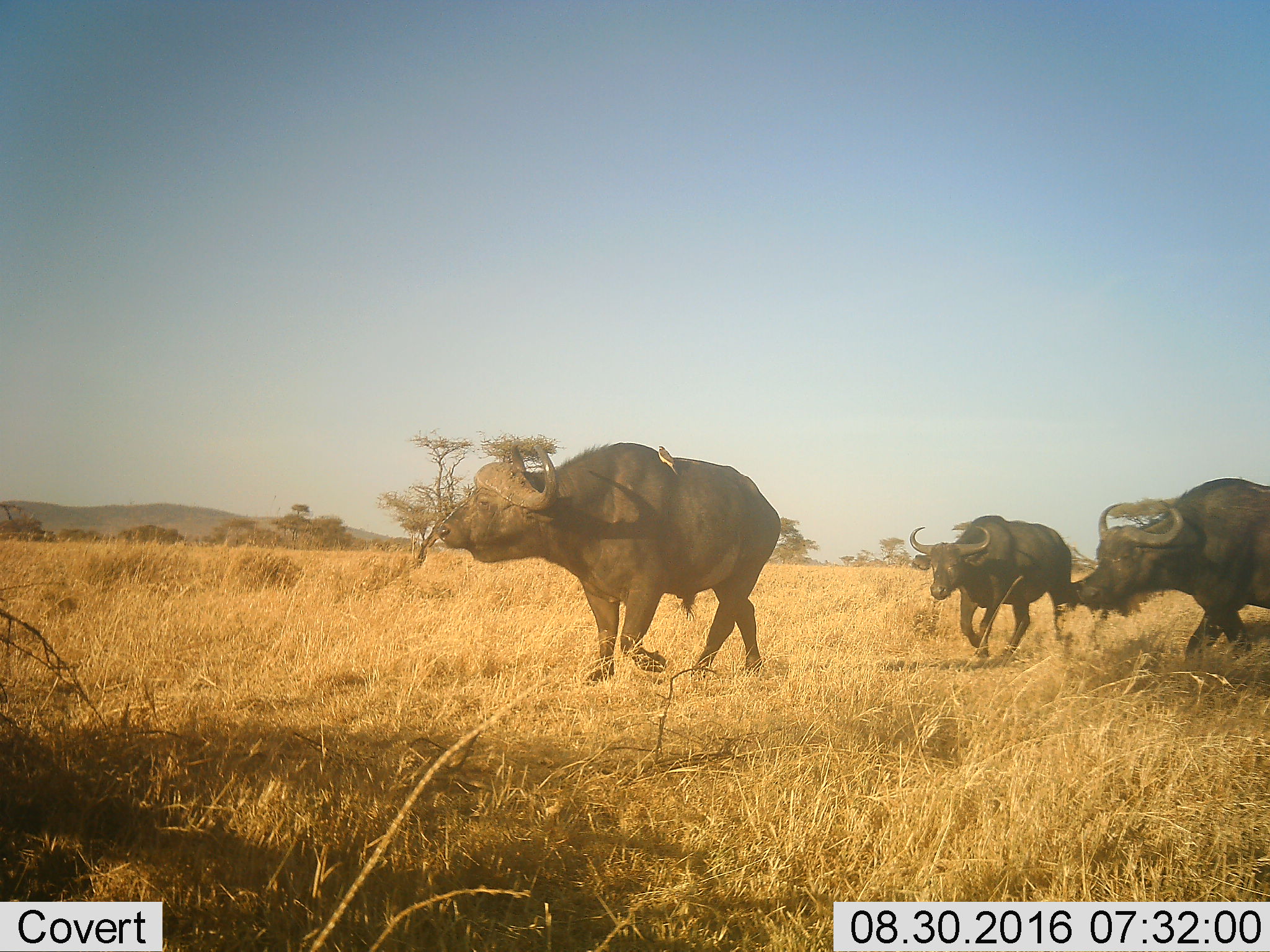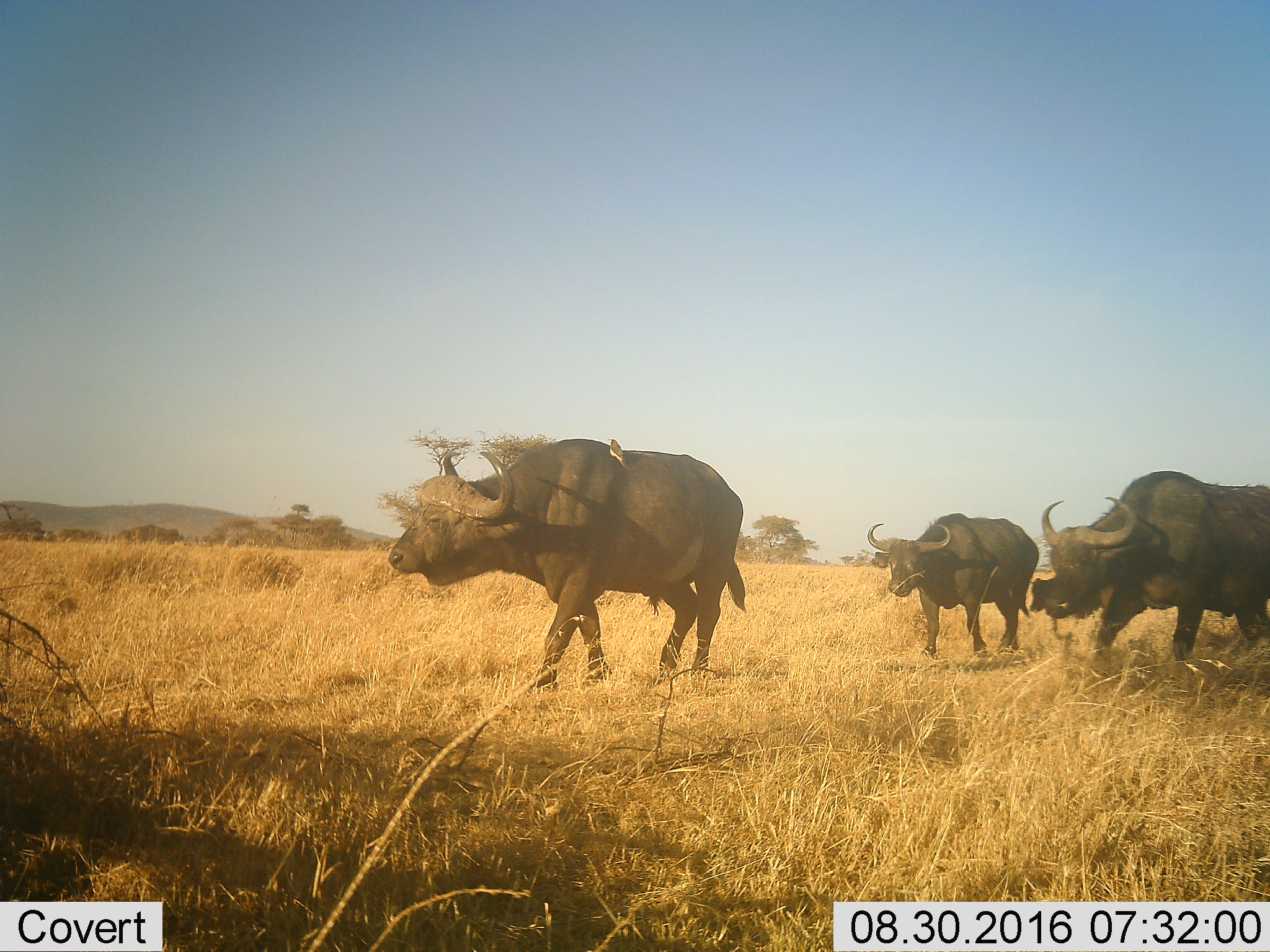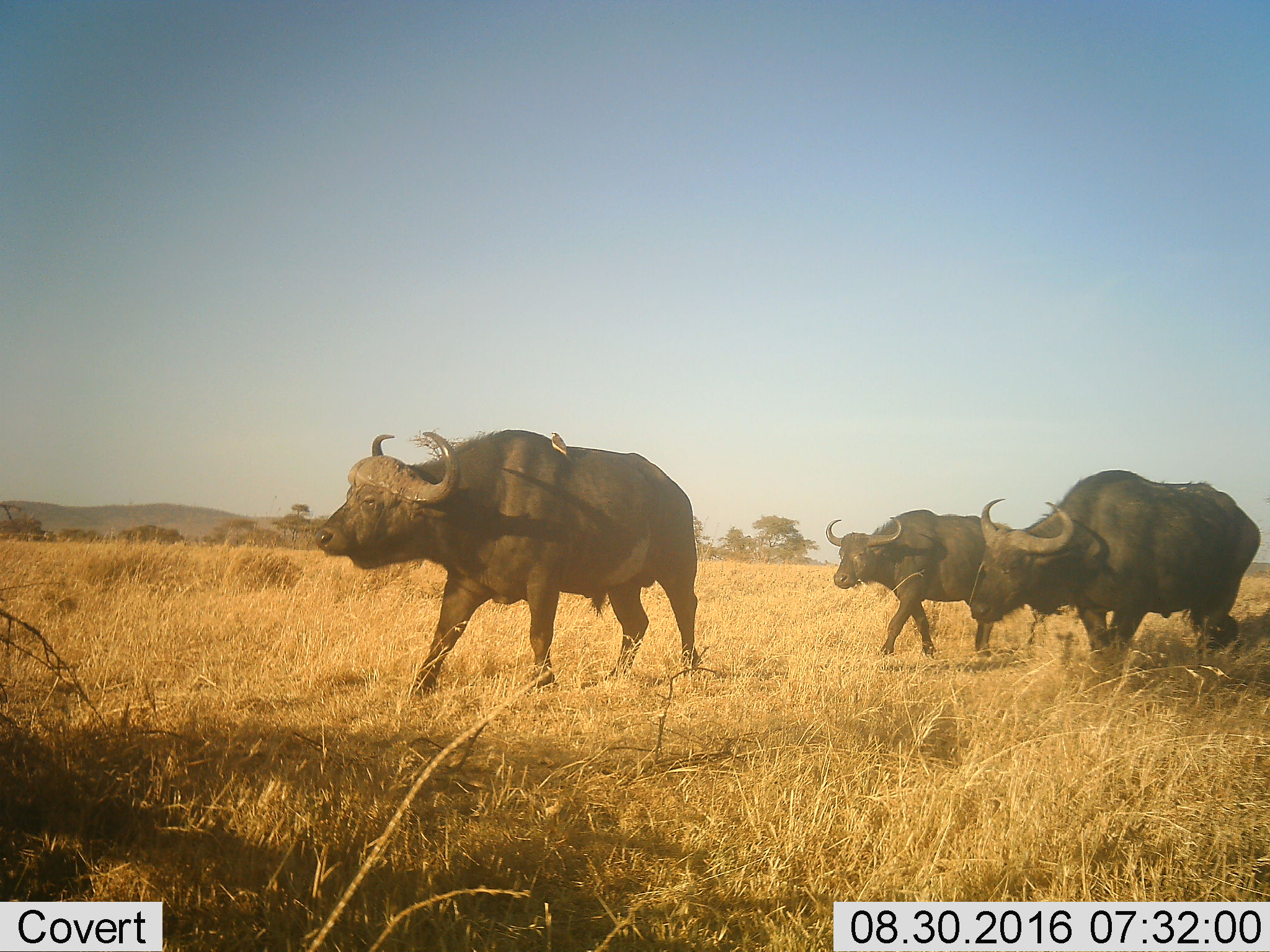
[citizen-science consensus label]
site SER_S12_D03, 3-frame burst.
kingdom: Animalia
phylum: Chordata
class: Mammalia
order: Artiodactyla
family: Bovidae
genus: Syncerus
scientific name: Syncerus caffer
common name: african buffalo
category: buffalo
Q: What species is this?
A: Buffalo (african buffalo) (Syncerus caffer).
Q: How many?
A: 4.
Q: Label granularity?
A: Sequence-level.